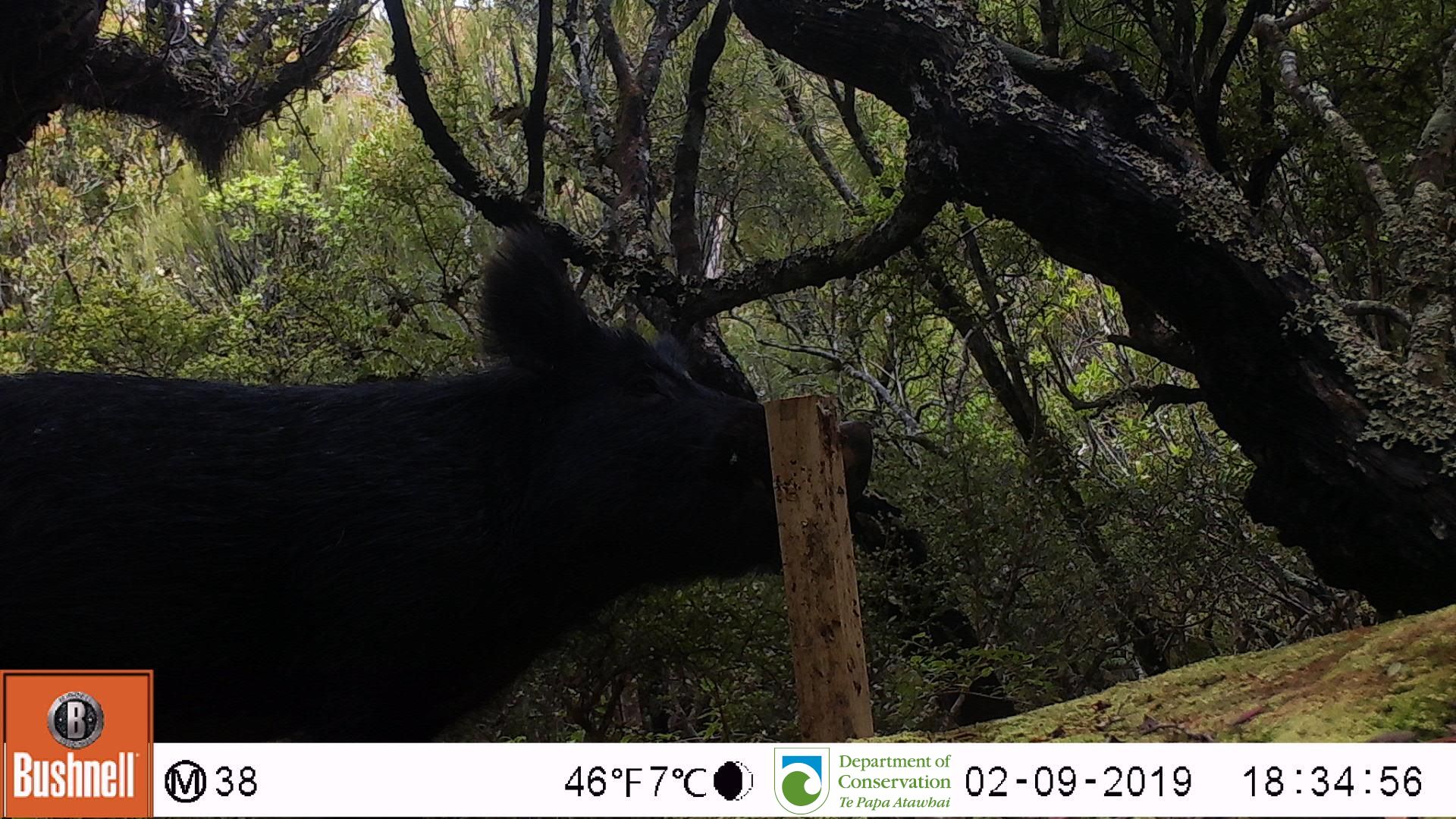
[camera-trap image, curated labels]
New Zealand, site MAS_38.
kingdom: Animalia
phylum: Chordata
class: Mammalia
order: Artiodactyla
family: Suidae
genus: Sus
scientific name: Sus scrofa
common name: pig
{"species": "pig (Sus scrofa)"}